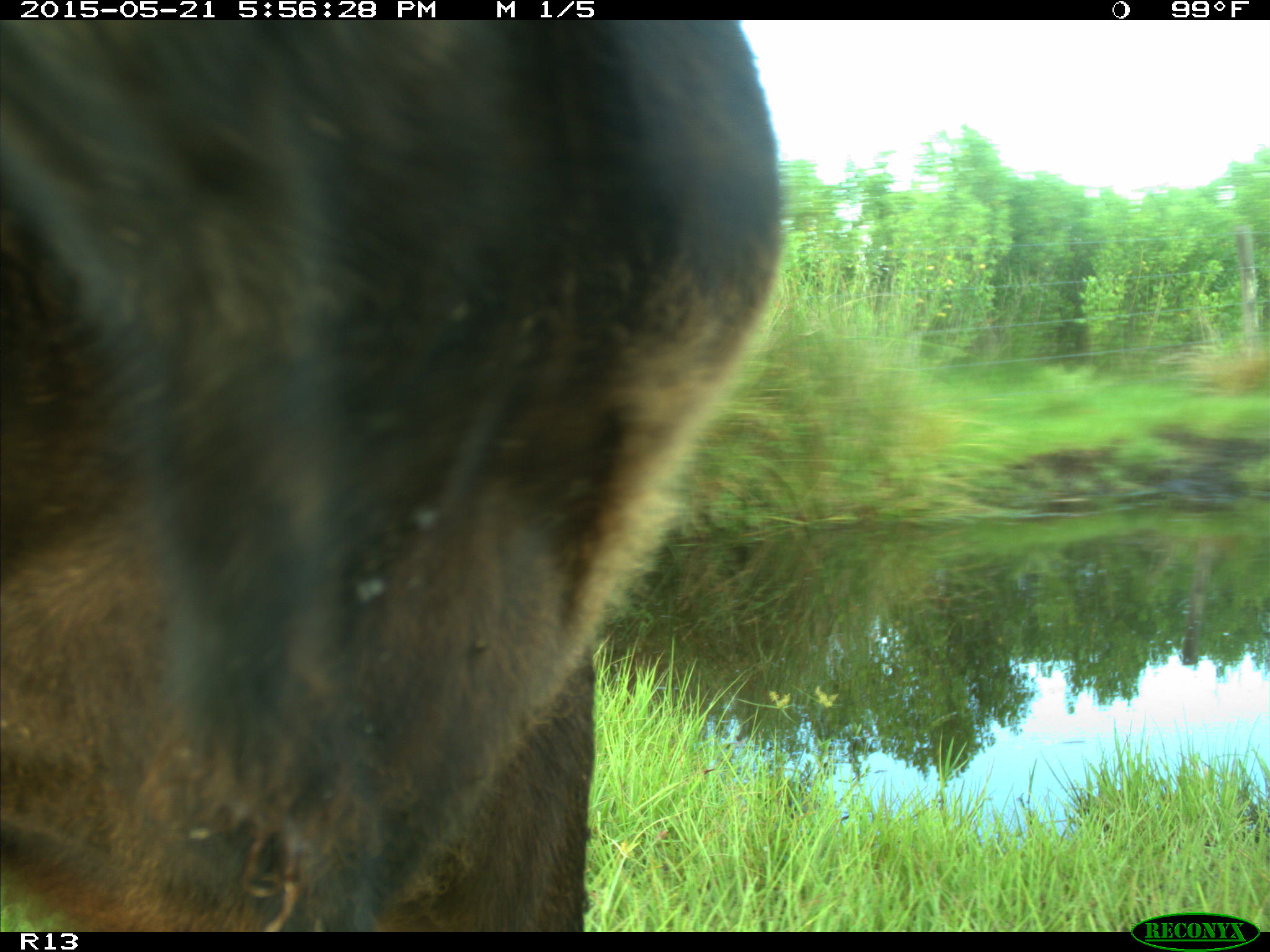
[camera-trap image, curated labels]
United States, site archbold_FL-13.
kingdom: Animalia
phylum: Chordata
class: Mammalia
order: Artiodactyla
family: Bovidae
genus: Bos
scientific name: Bos taurus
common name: domestic cow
Bos taurus (domestic cow).